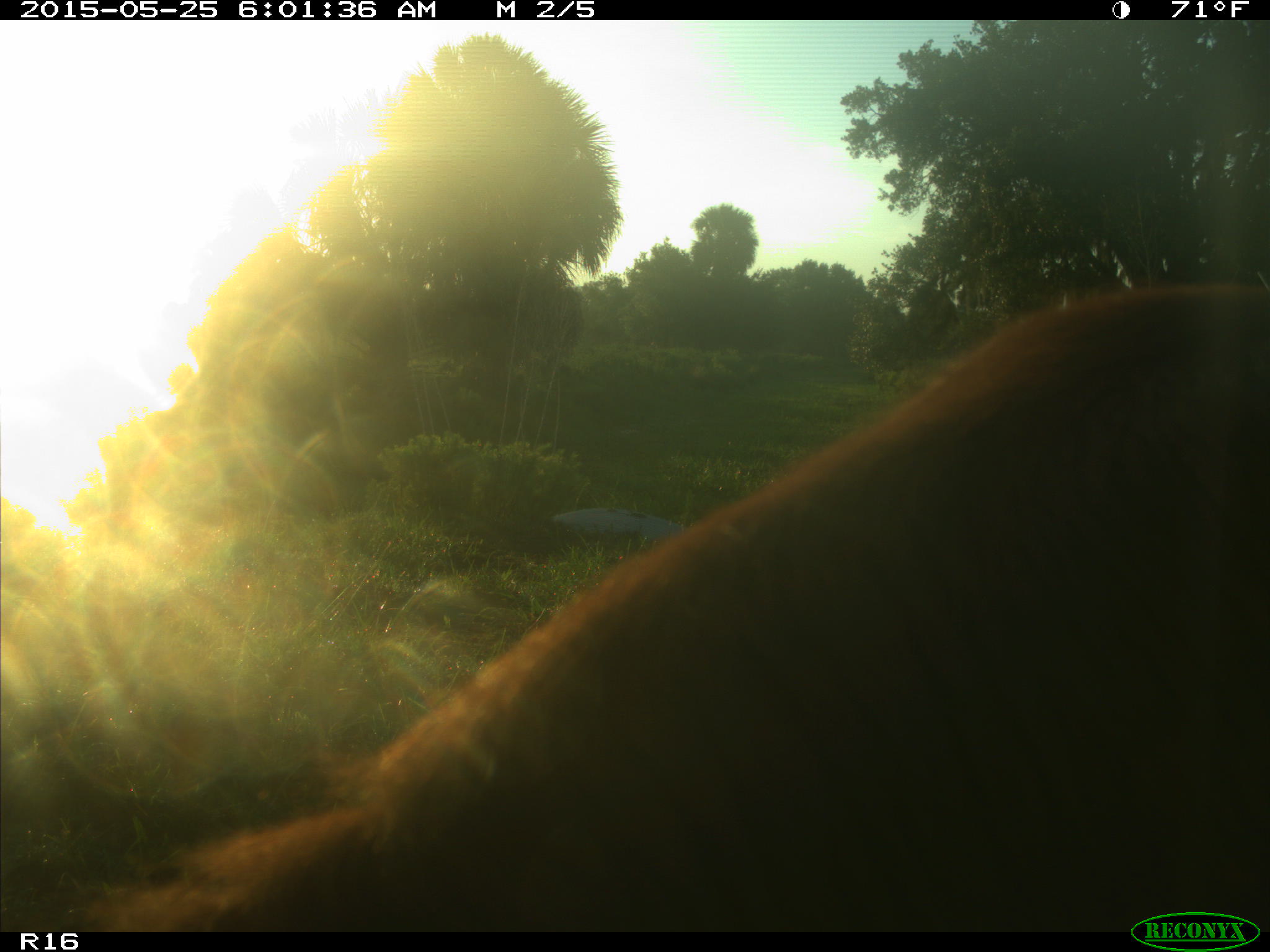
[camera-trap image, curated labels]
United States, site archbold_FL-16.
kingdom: Animalia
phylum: Chordata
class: Mammalia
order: Artiodactyla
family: Bovidae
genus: Bos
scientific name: Bos taurus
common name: domestic cow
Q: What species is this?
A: Bos taurus (domestic cow).